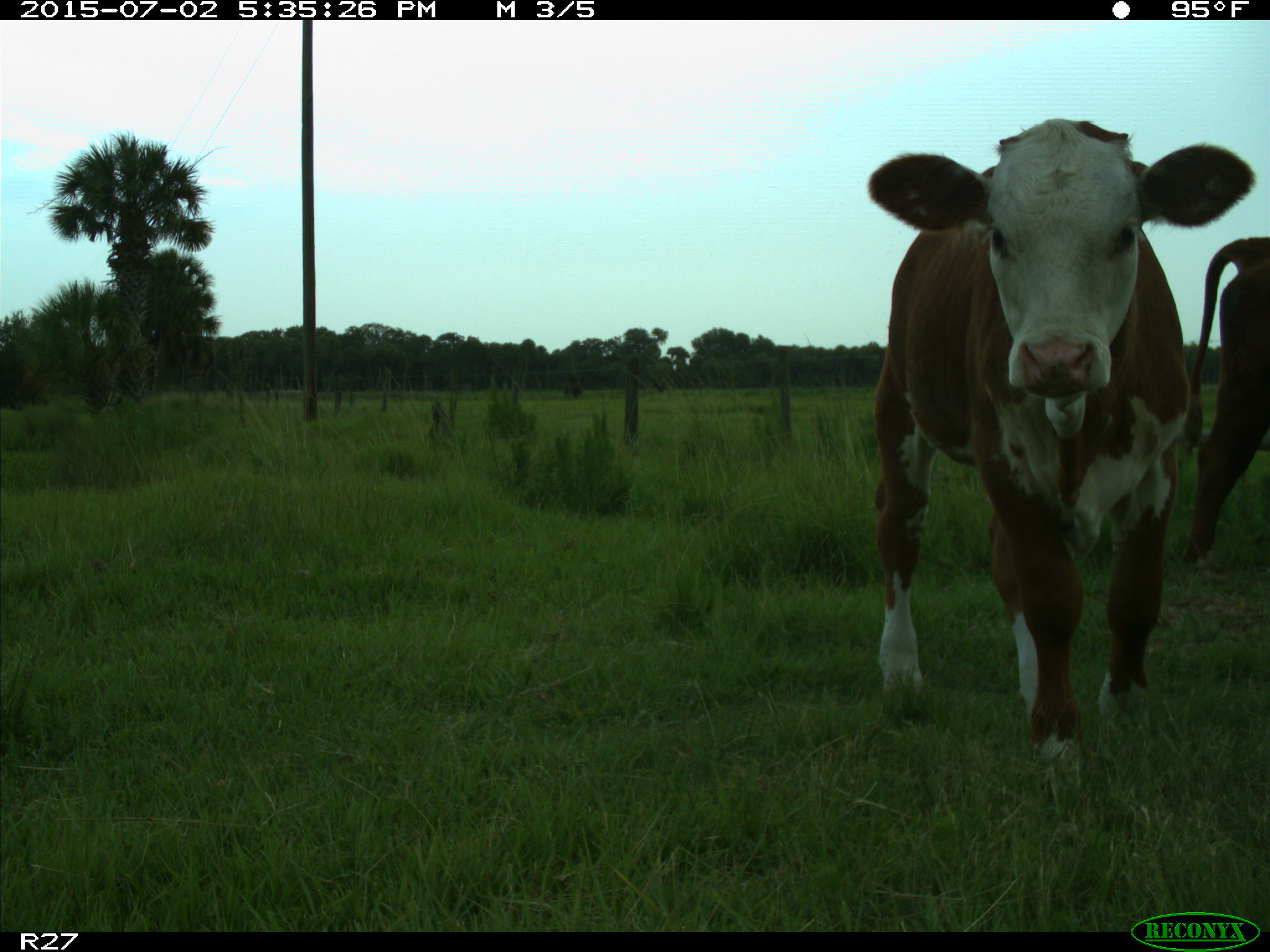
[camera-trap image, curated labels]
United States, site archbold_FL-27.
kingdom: Animalia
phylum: Chordata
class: Mammalia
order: Artiodactyla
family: Bovidae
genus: Bos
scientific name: Bos taurus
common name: domestic cow